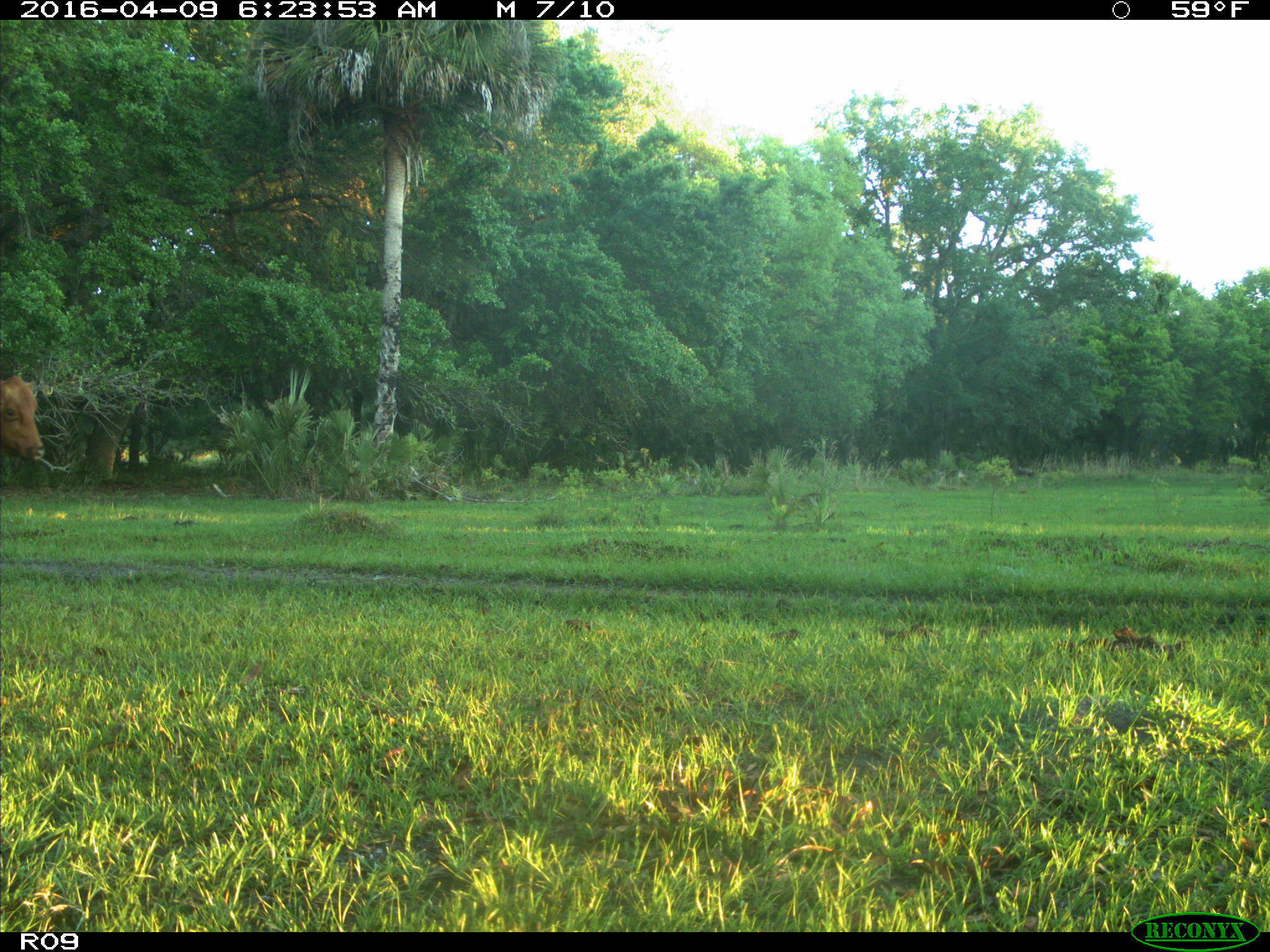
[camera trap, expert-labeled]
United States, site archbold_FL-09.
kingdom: Animalia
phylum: Chordata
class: Mammalia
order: Artiodactyla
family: Bovidae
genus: Bos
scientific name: Bos taurus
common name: domestic cow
Bos taurus (domestic cow).